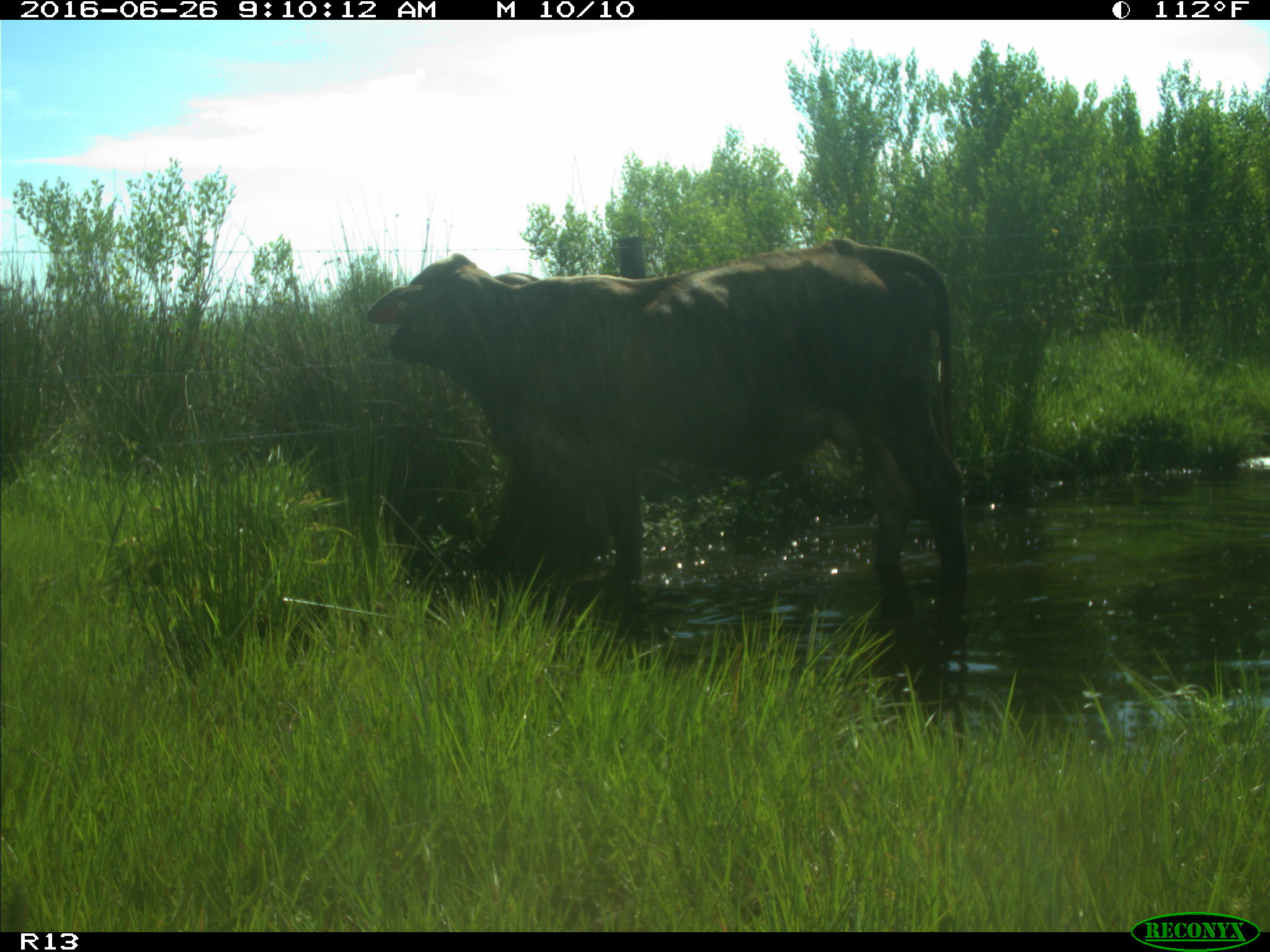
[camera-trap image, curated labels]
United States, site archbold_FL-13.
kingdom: Animalia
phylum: Chordata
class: Mammalia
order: Artiodactyla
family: Bovidae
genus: Bos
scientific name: Bos taurus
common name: domestic cow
Bos taurus (domestic cow).